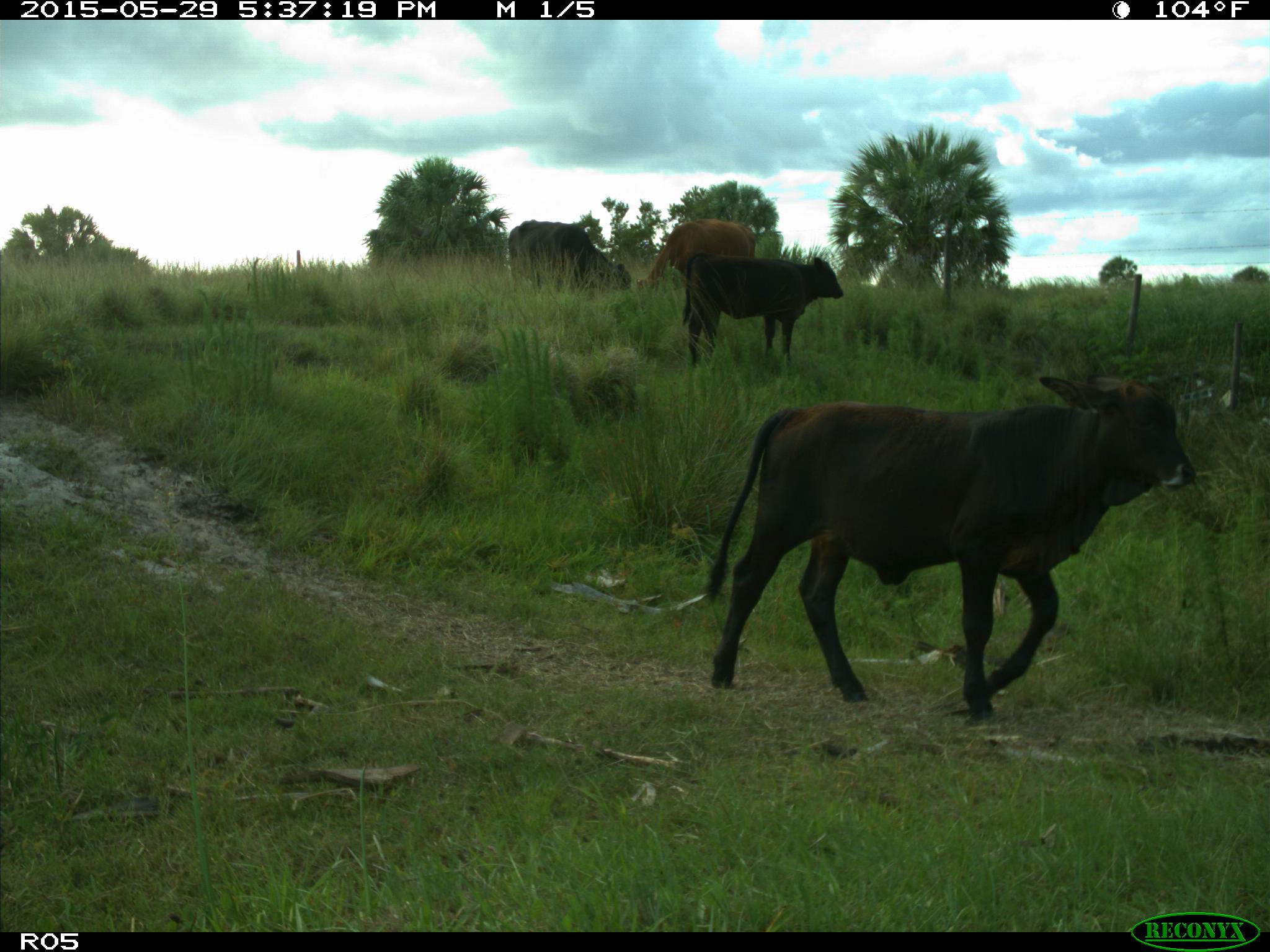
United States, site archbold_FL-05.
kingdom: Animalia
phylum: Chordata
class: Mammalia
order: Artiodactyla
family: Bovidae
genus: Bos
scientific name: Bos taurus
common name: domestic cow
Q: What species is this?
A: Bos taurus (domestic cow).